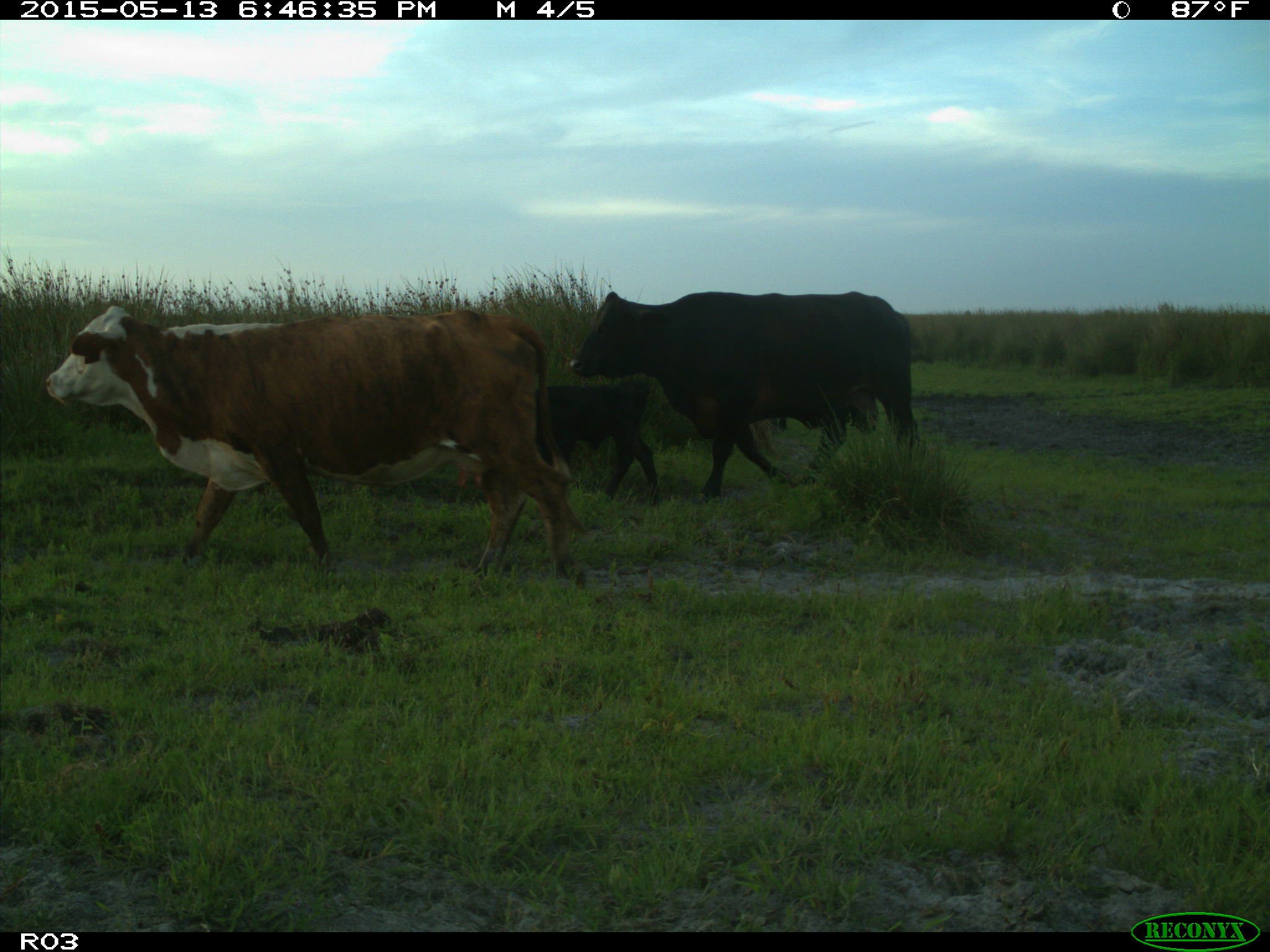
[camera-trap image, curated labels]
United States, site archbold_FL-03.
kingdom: Animalia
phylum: Chordata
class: Mammalia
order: Artiodactyla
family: Bovidae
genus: Bos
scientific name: Bos taurus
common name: domestic cow